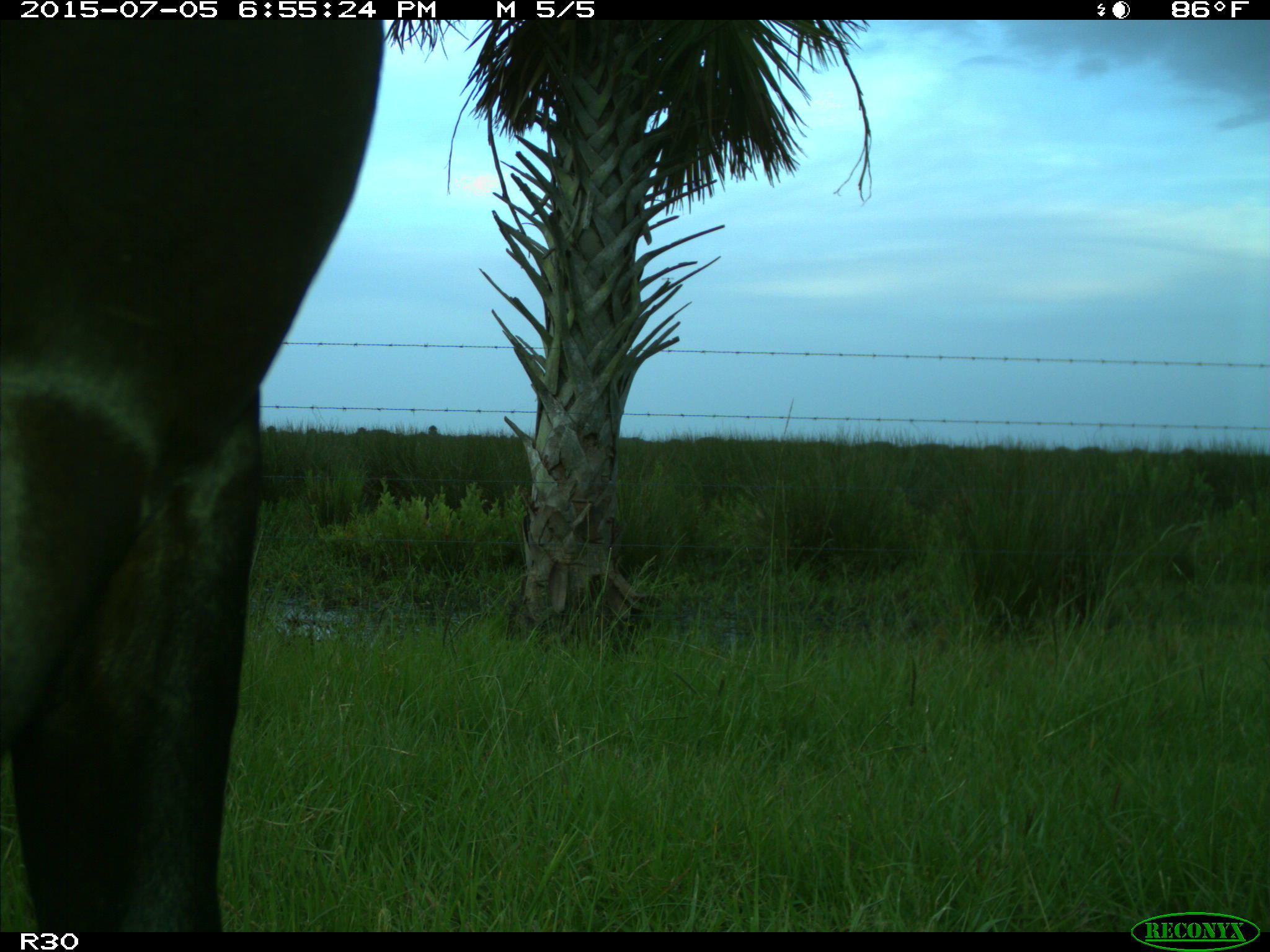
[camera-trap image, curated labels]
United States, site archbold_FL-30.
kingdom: Animalia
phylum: Chordata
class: Mammalia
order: Artiodactyla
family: Bovidae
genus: Bos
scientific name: Bos taurus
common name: domestic cow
Bos taurus (domestic cow).